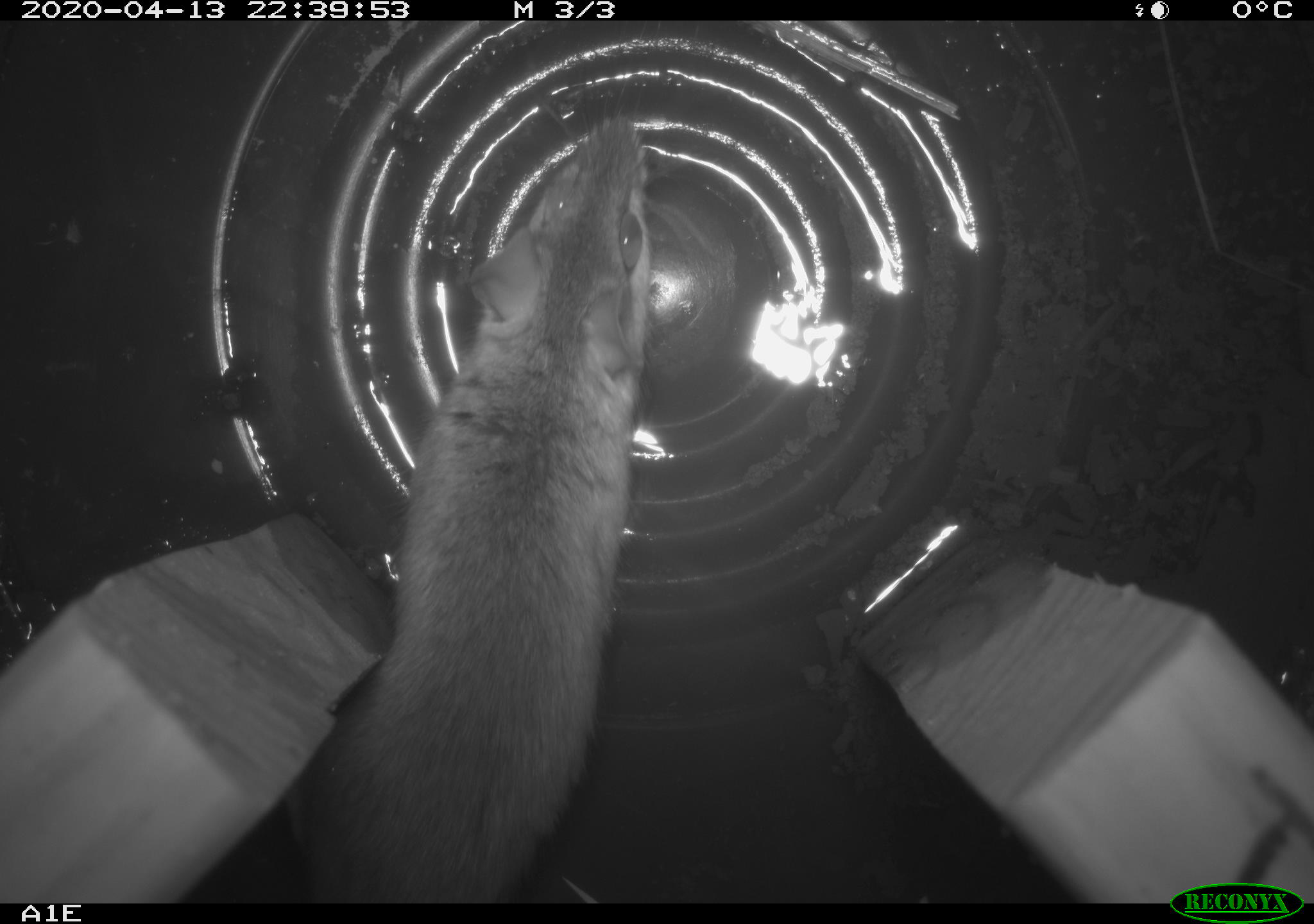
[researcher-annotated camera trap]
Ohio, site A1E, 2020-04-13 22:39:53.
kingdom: Animalia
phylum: Chordata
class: Mammalia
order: Rodentia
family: Cricetidae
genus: Peromyscus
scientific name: Peromyscus leucopus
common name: white-footed mouse